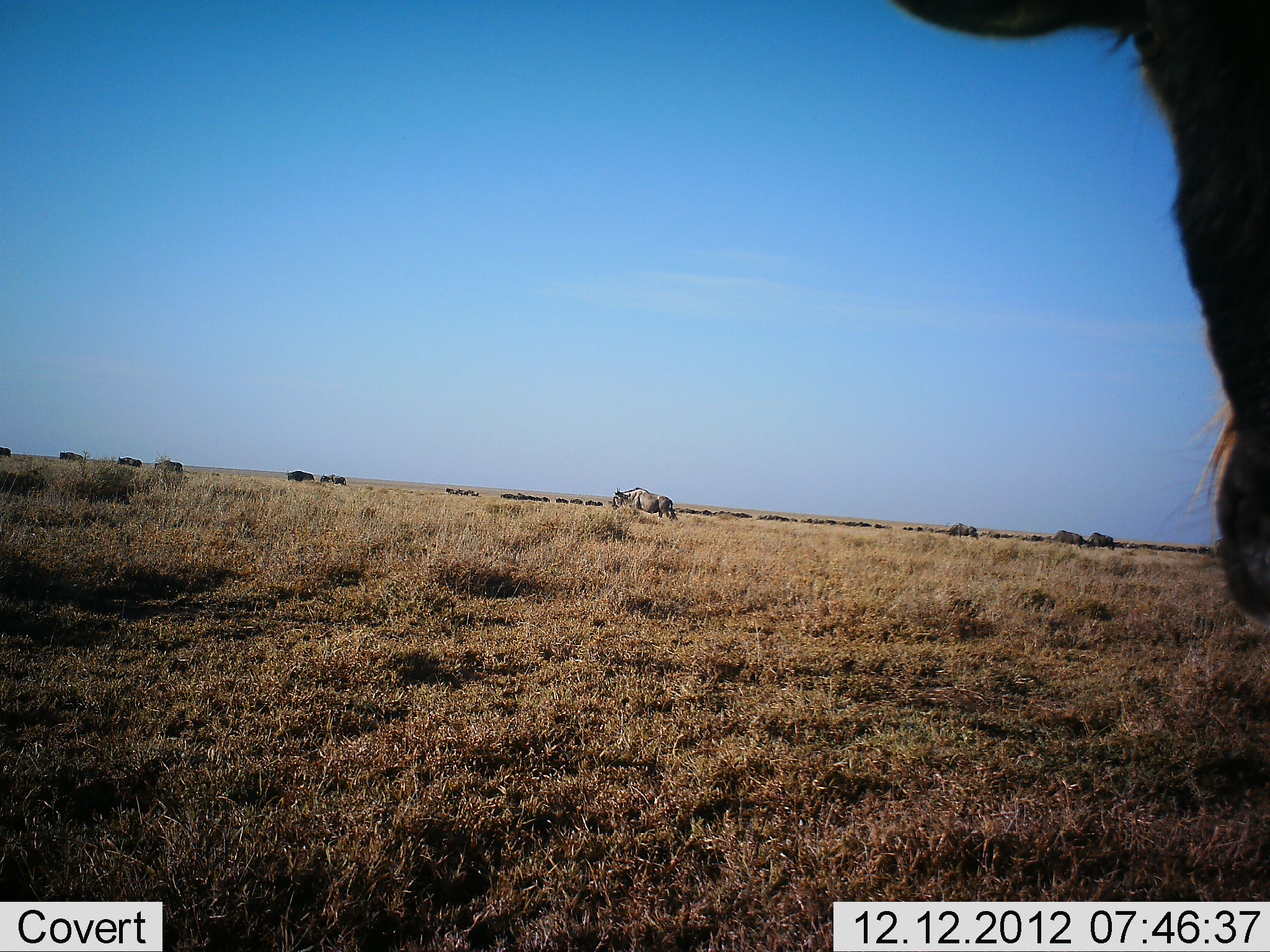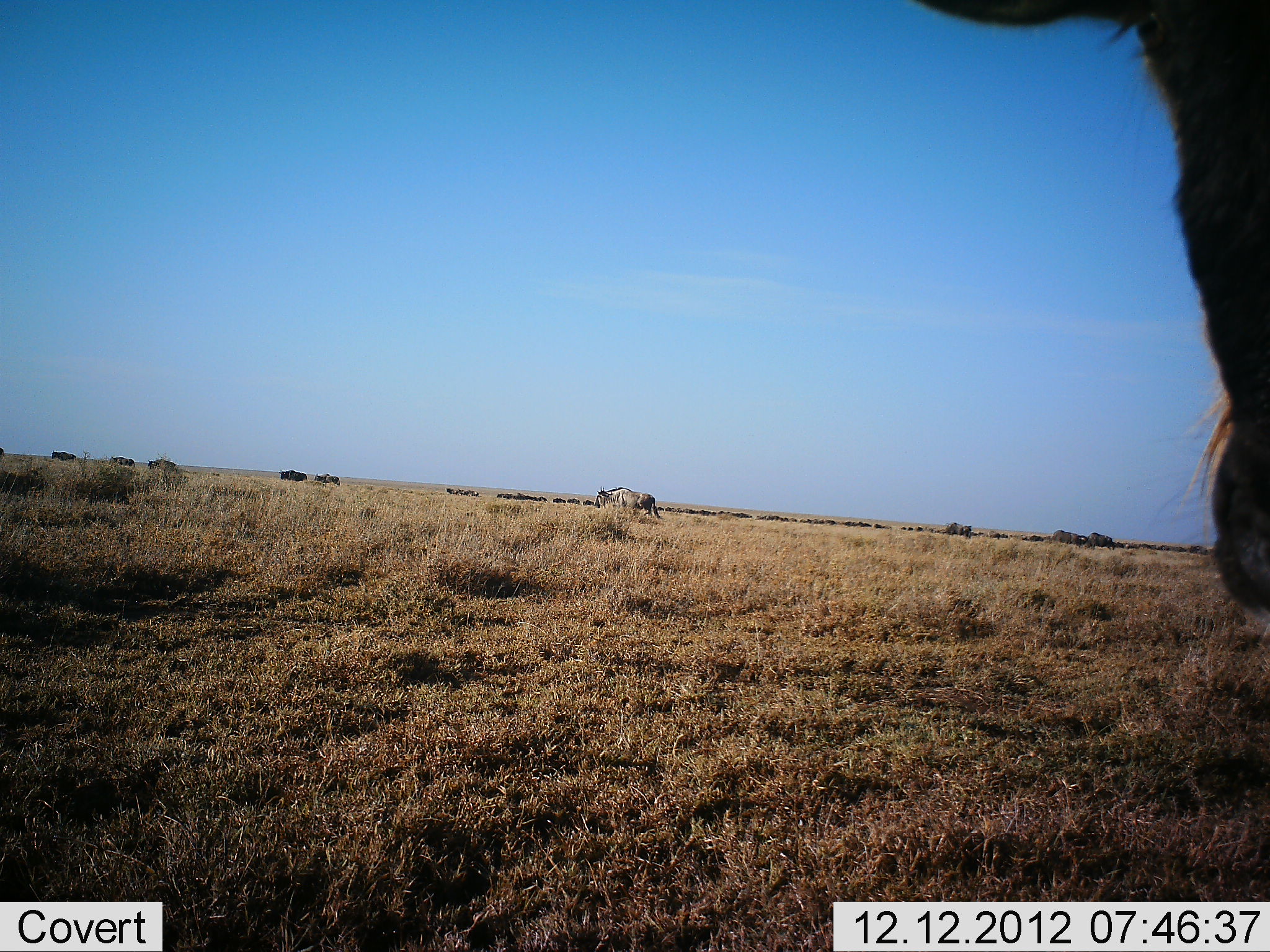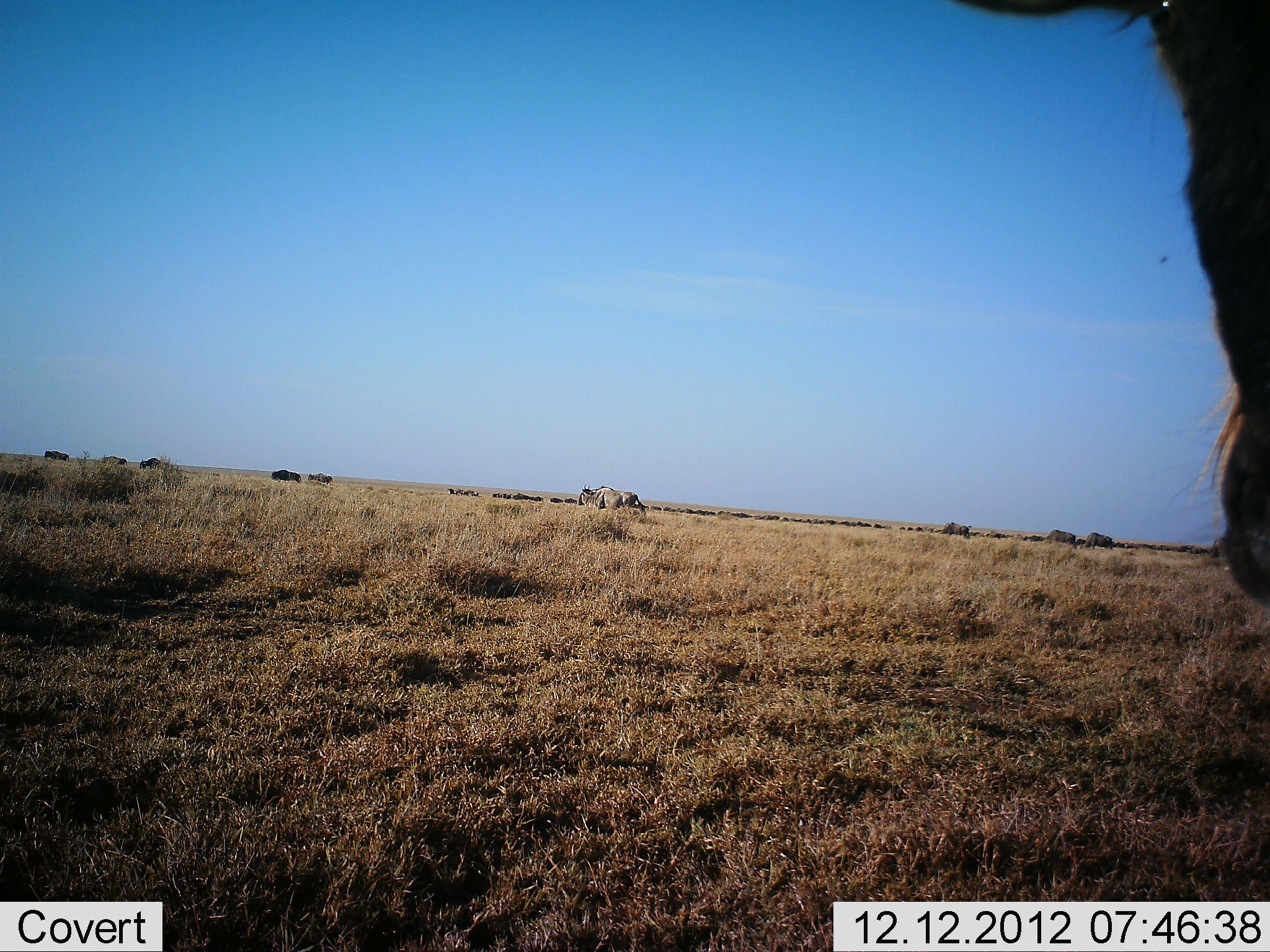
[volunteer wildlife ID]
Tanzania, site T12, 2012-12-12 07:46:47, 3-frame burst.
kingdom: Animalia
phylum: Chordata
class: Mammalia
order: Artiodactyla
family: Bovidae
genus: Connochaetes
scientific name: Connochaetes taurinus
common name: blue wildebeest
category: wildebeest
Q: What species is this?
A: Wildebeest (blue wildebeest) (Connochaetes taurinus).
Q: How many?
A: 11-50.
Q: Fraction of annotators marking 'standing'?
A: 70%.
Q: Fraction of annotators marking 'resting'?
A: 0%.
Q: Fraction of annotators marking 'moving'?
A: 80%.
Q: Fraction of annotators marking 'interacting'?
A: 0%.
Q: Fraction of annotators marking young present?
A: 0%.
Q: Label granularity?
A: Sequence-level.